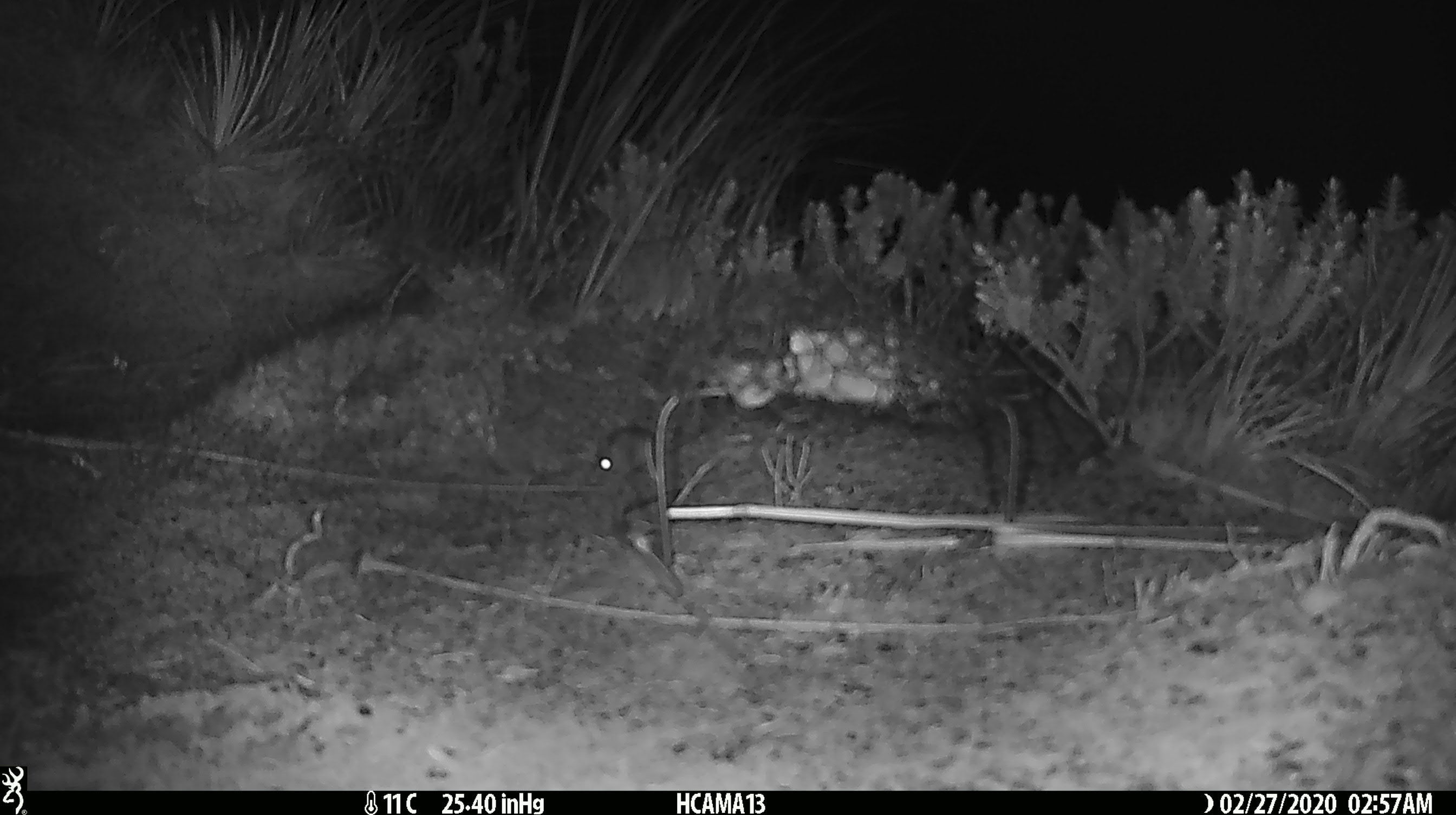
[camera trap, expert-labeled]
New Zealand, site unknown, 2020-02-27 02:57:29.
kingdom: Animalia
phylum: Chordata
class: Mammalia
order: Rodentia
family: Muridae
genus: Mus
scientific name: Mus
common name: mouse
Mouse (Mus).